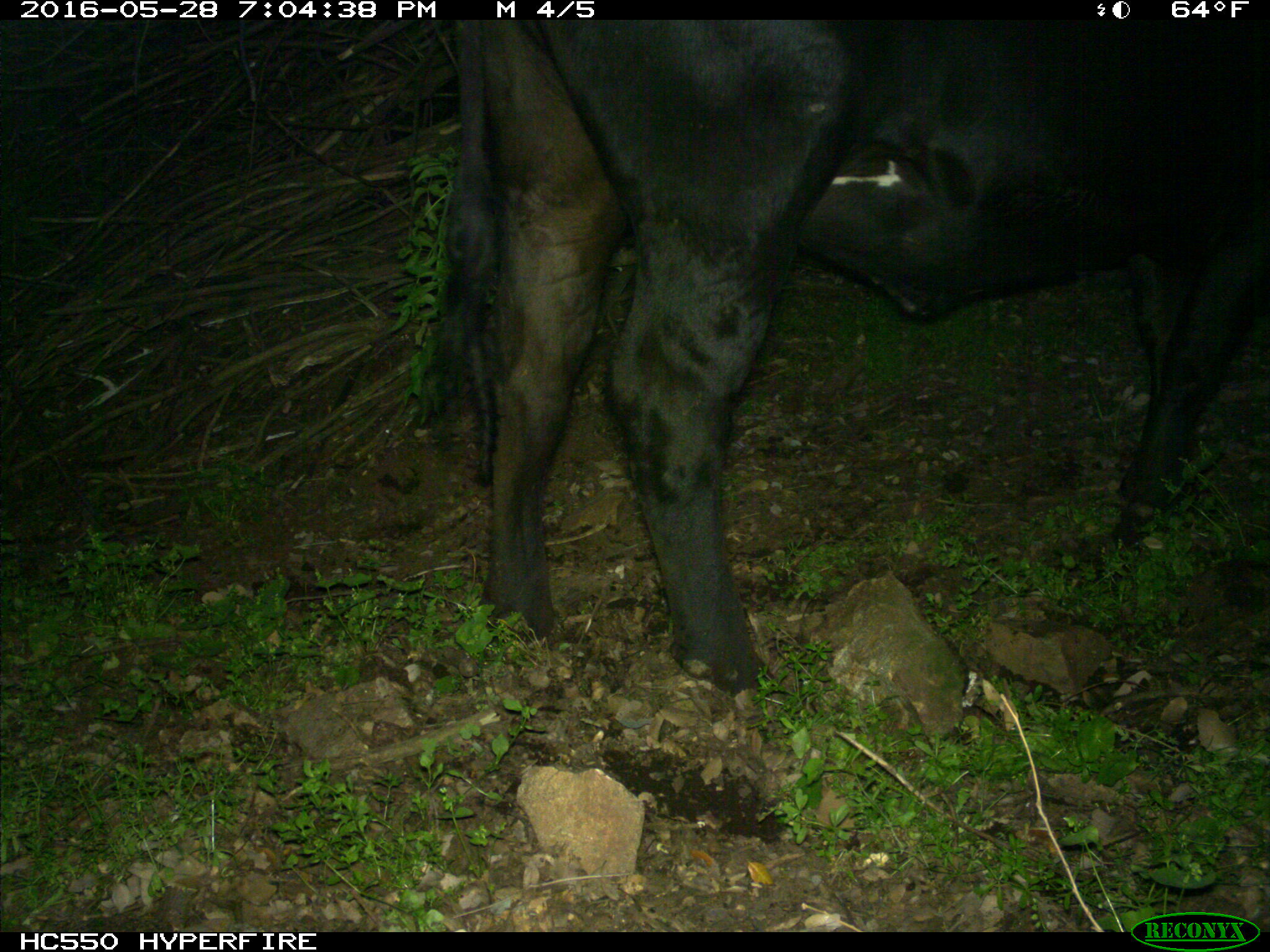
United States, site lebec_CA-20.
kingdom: Animalia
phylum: Chordata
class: Mammalia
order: Artiodactyla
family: Bovidae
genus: Bos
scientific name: Bos taurus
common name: domestic cow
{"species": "Bos taurus (domestic cow)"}